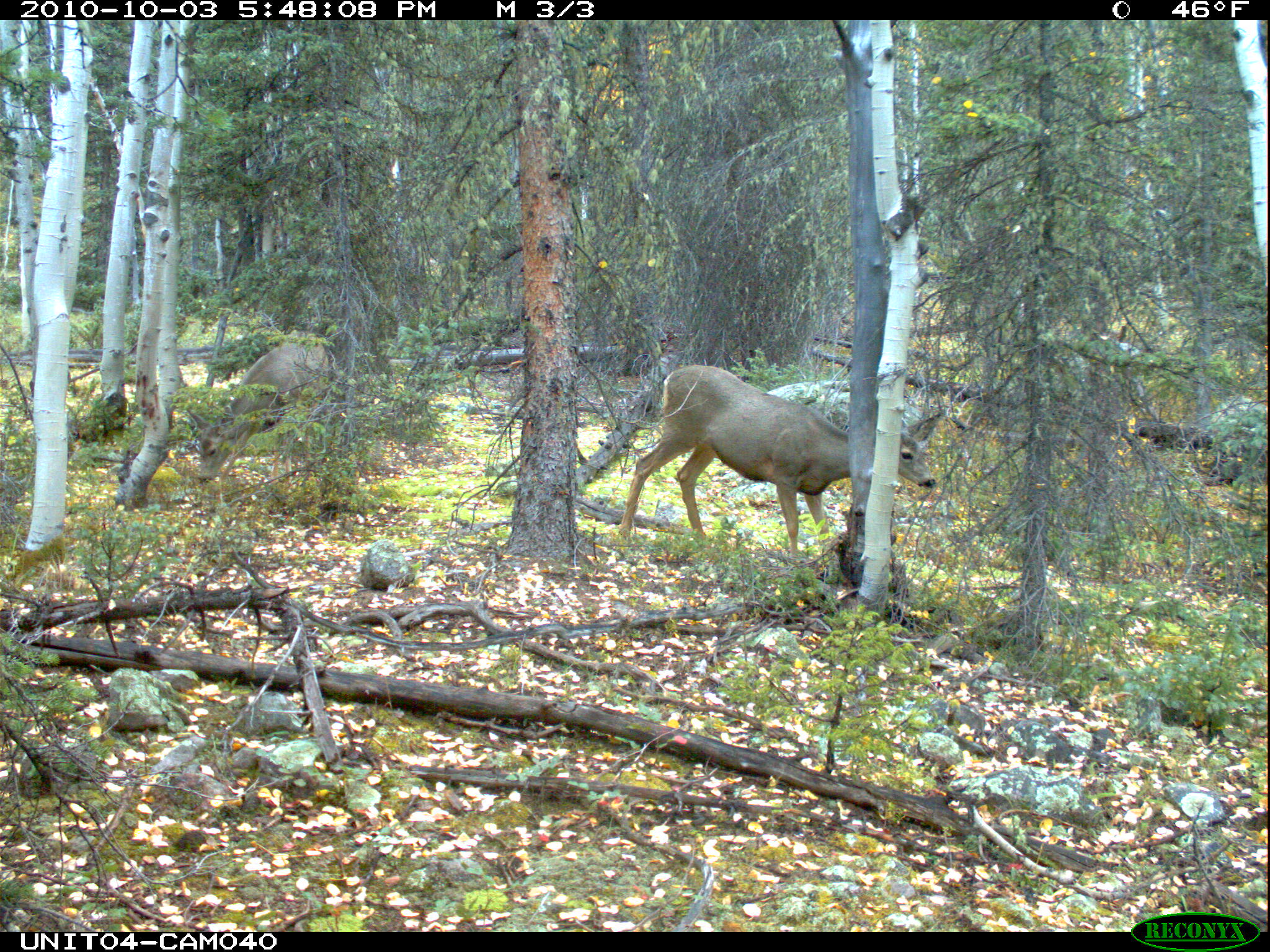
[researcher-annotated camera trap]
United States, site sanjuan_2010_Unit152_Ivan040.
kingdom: Animalia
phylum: Chordata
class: Mammalia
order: Artiodactyla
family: Cervidae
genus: Odocoileus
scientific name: Odocoileus hemionus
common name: mule deer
Odocoileus hemionus (mule deer).